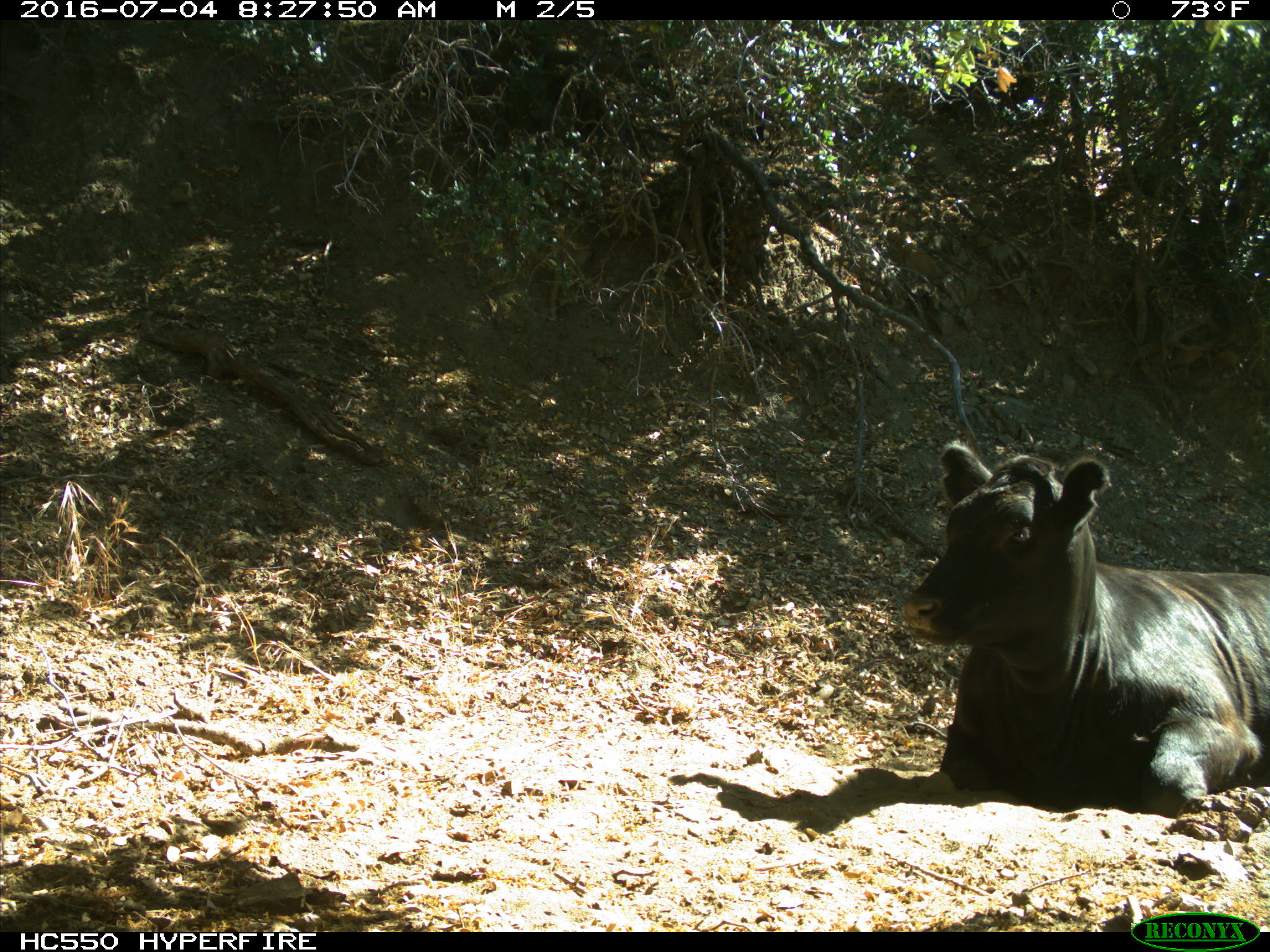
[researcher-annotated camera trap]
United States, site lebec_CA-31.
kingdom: Animalia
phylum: Chordata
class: Mammalia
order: Artiodactyla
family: Bovidae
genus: Bos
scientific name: Bos taurus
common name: domestic cow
Bos taurus (domestic cow).